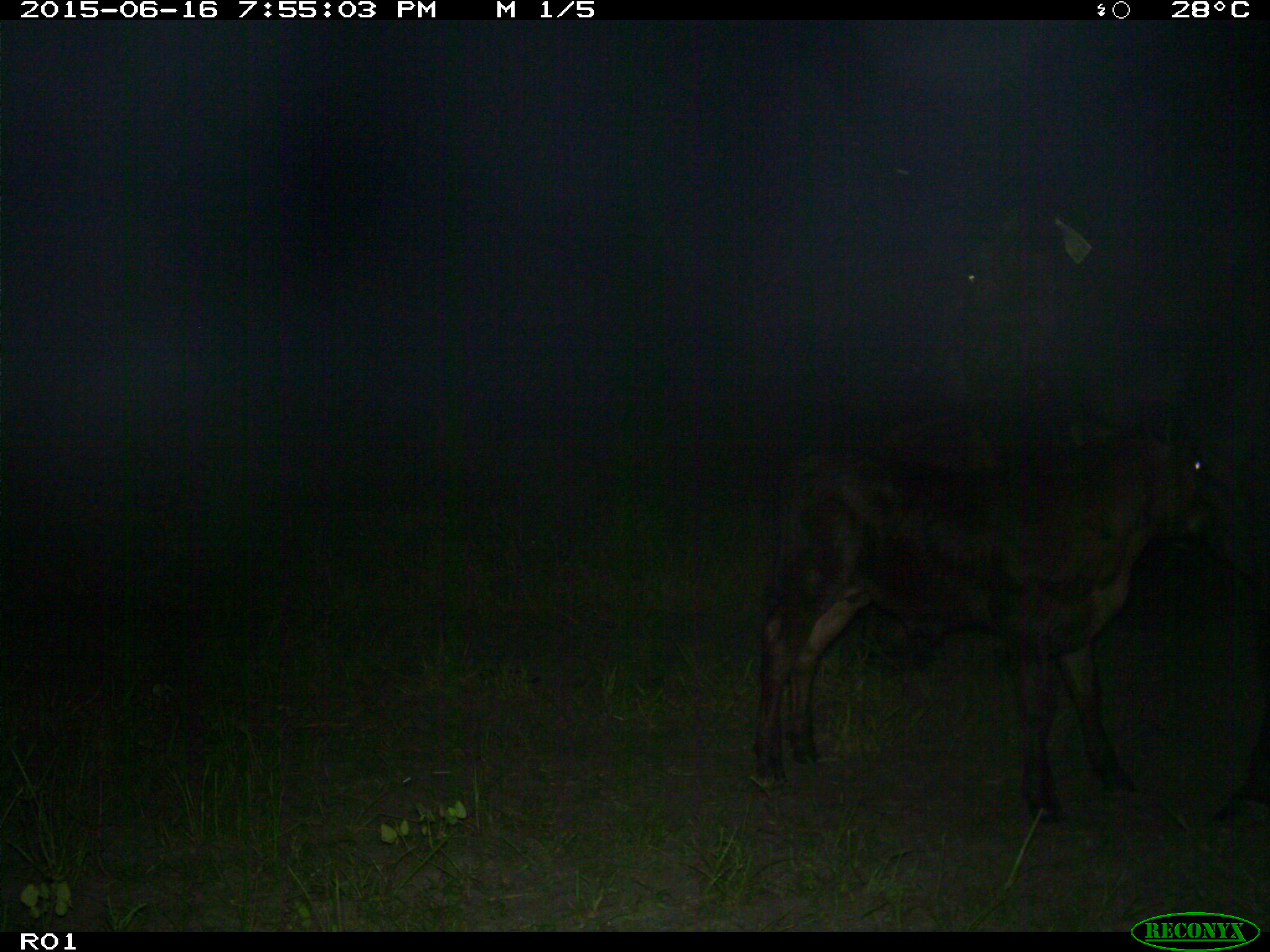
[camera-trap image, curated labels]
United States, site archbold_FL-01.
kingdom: Animalia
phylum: Chordata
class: Mammalia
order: Artiodactyla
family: Bovidae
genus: Bos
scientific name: Bos taurus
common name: domestic cow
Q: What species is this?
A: Bos taurus (domestic cow).